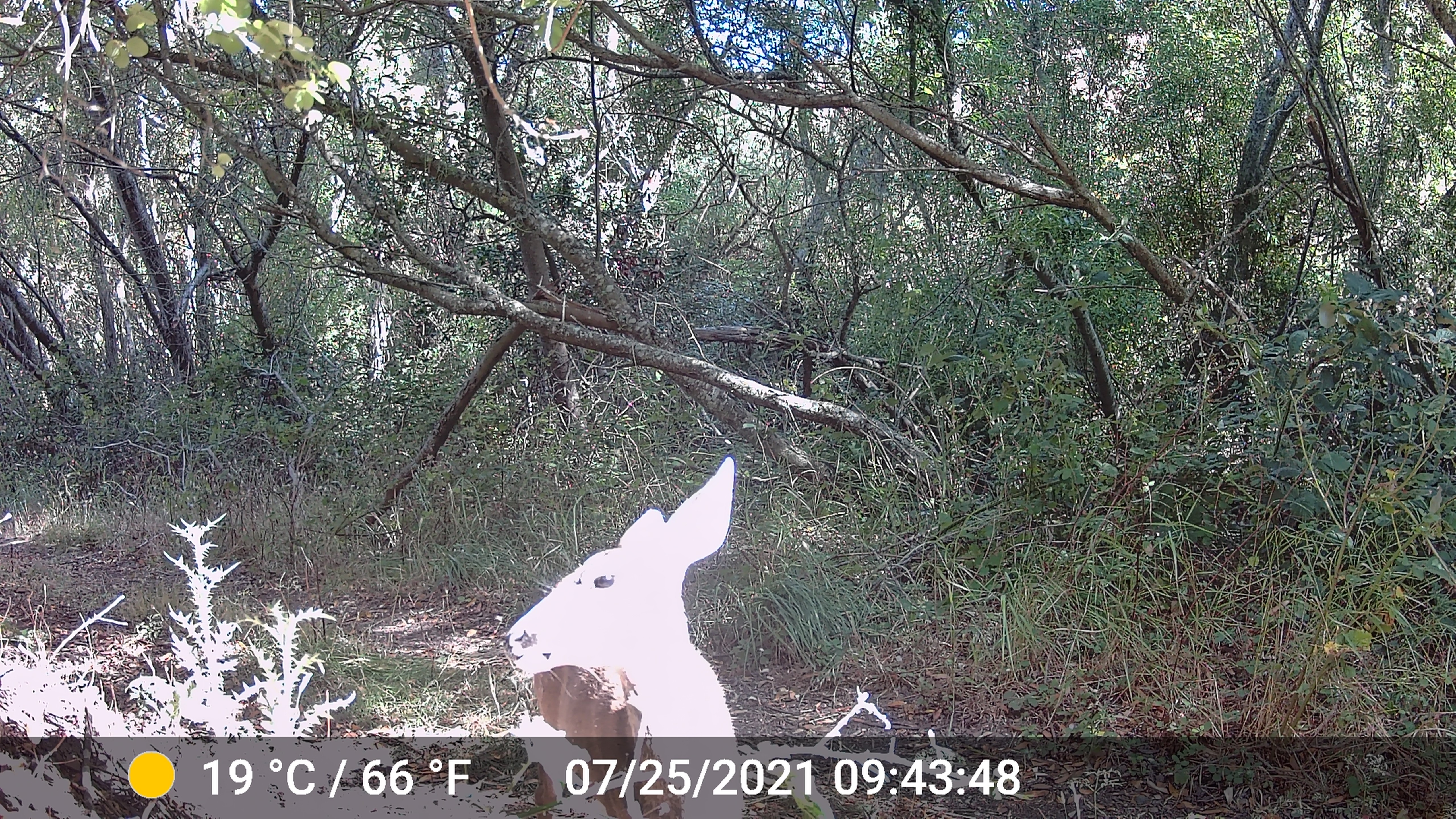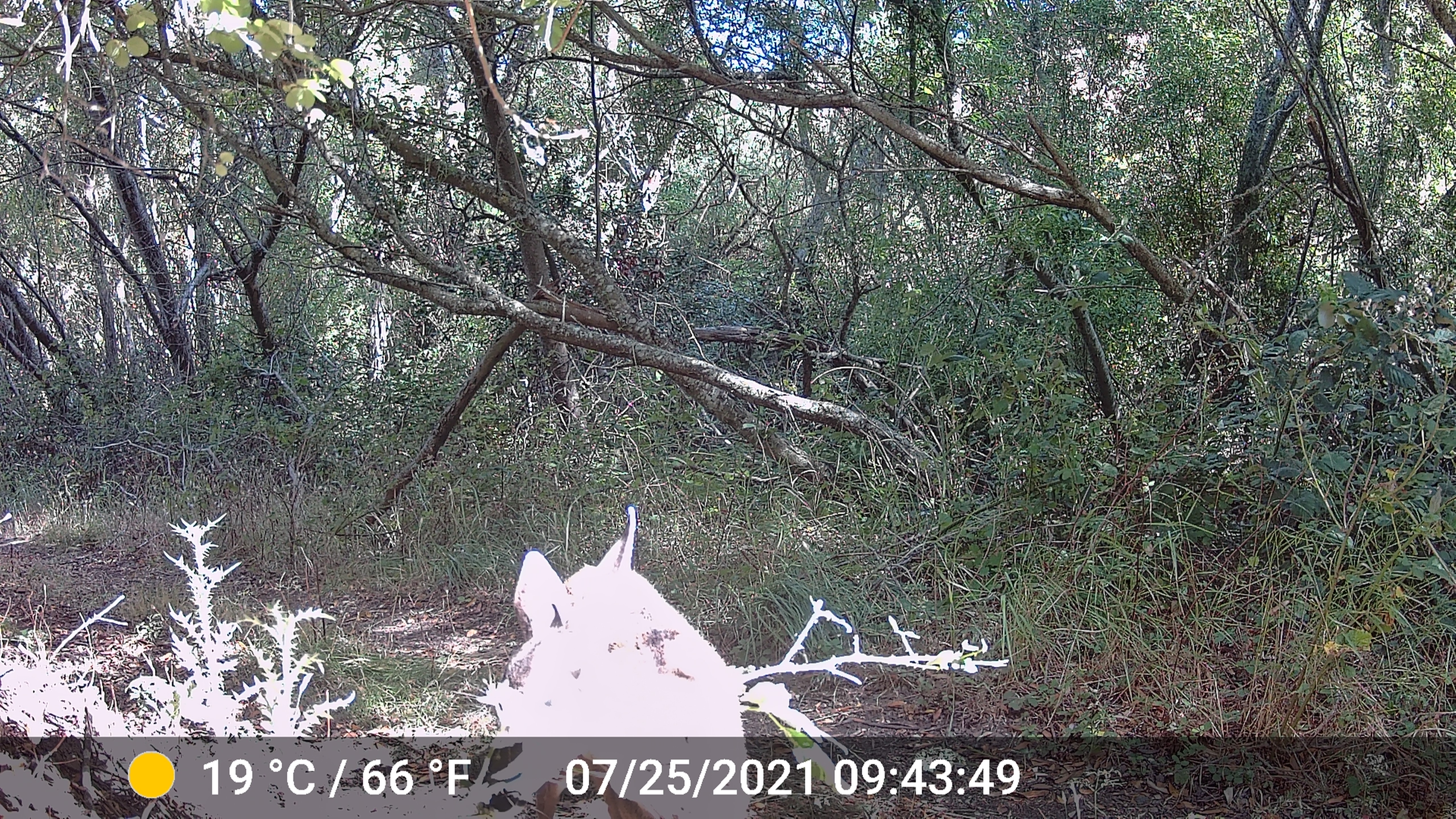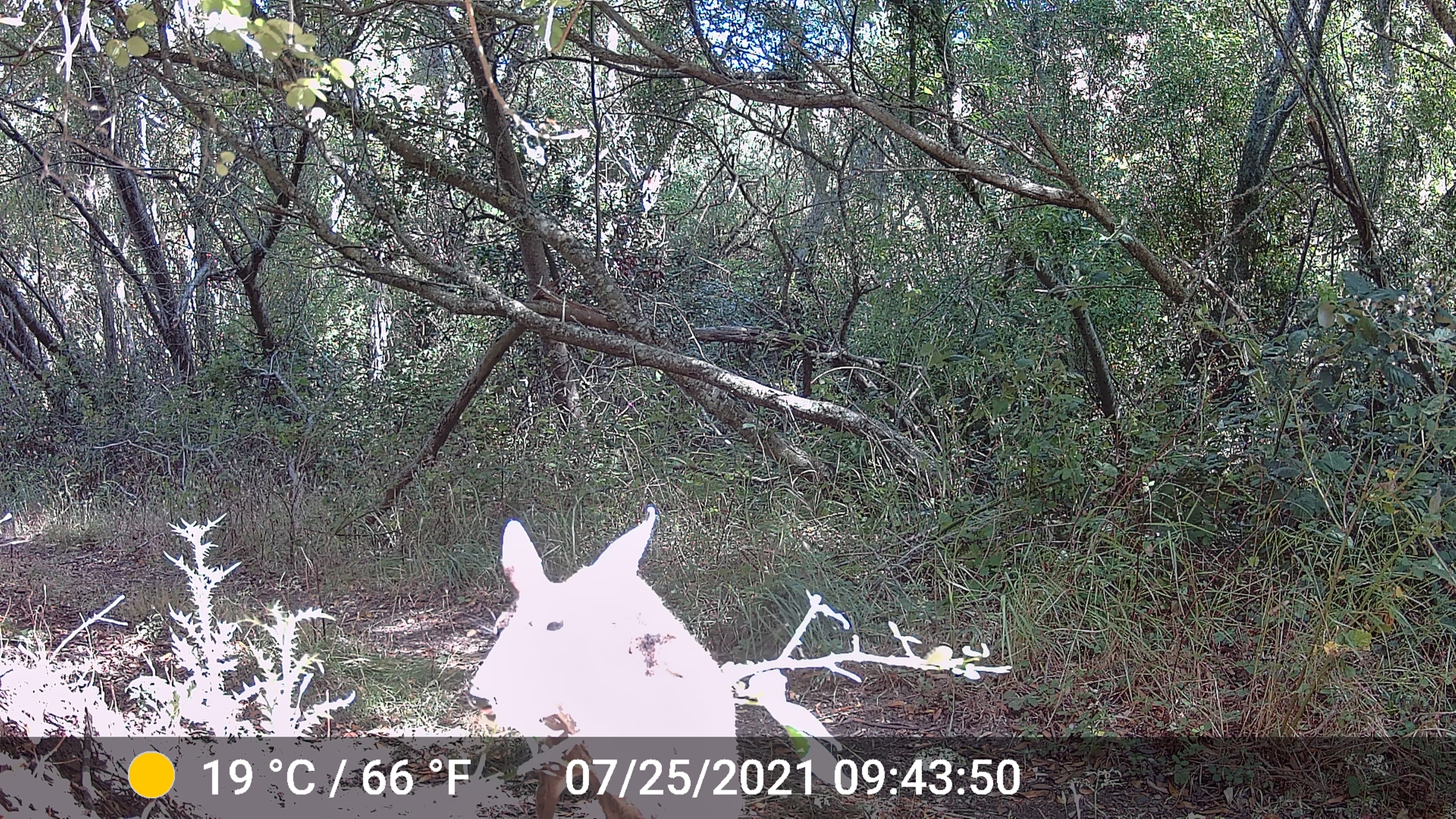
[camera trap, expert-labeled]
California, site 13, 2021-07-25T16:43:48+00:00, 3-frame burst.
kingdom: Animalia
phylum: Chordata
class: Mammalia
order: Artiodactyla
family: Cervidae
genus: Odocoileus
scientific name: Odocoileus hemionus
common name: mule deer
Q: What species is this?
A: Mule deer (Odocoileus hemionus).